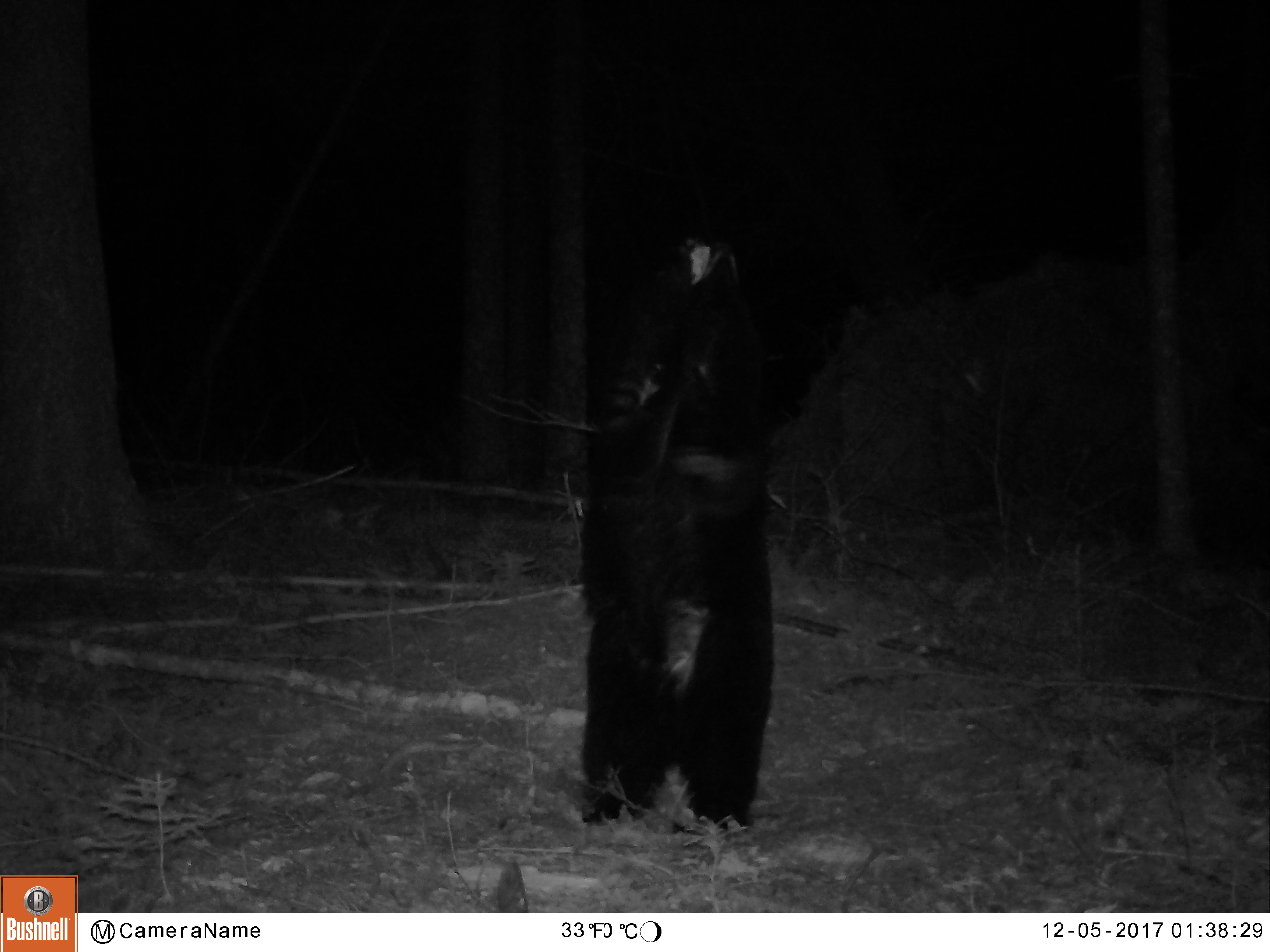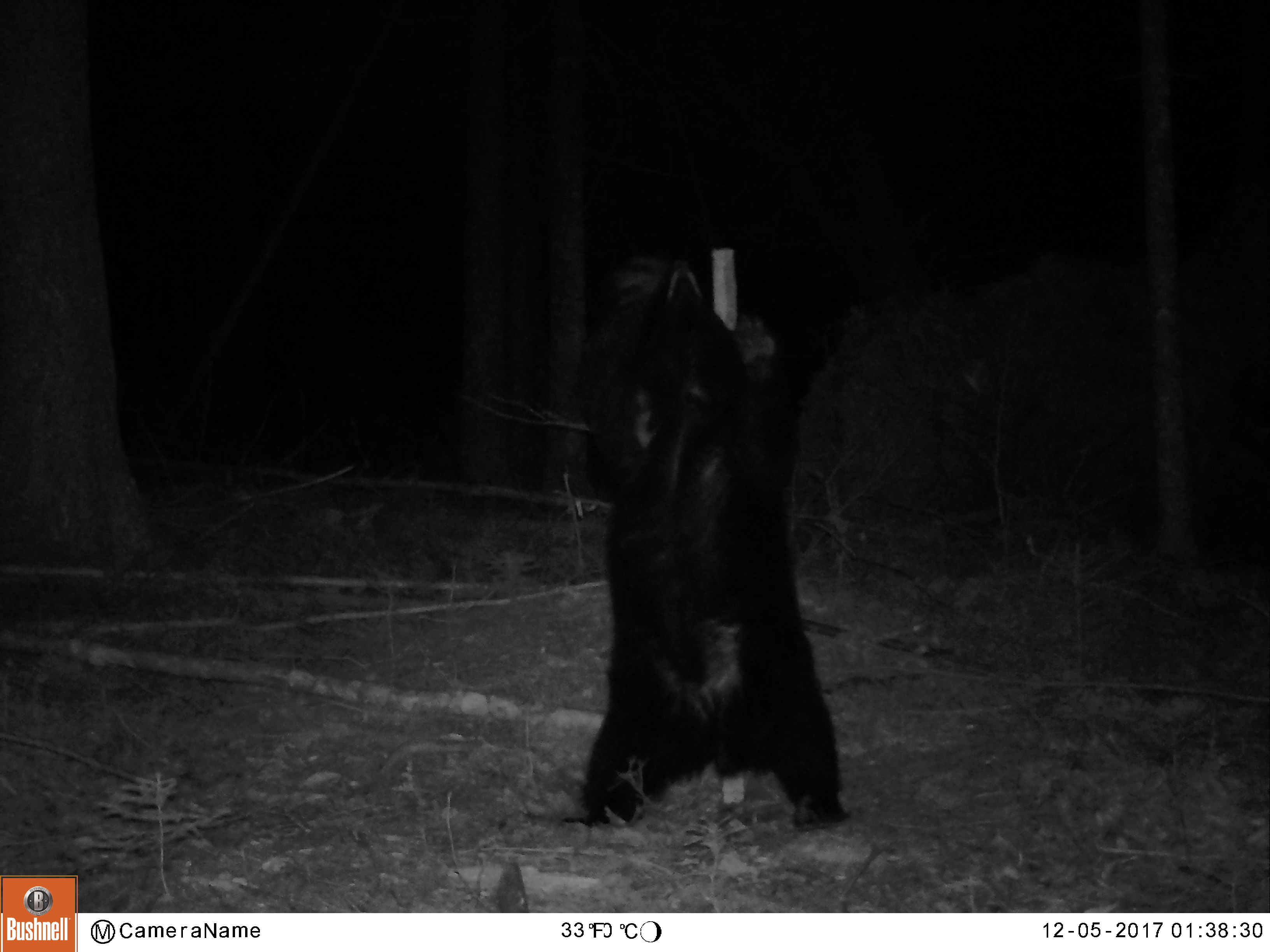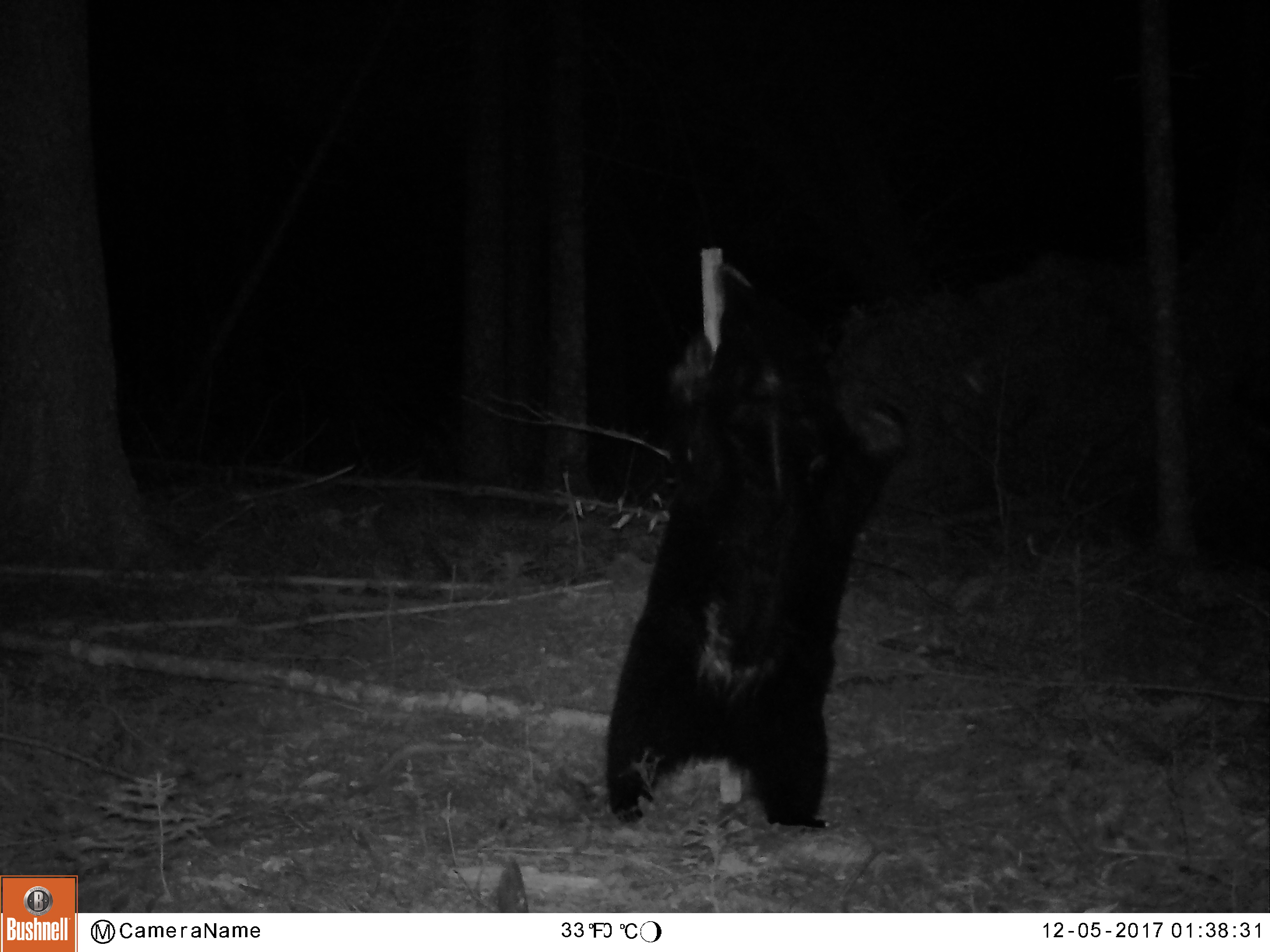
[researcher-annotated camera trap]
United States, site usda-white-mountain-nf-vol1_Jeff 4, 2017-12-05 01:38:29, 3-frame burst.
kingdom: Animalia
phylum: Chordata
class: Mammalia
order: Carnivora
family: Ursidae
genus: Ursus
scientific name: Ursus americanus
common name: black bear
Black bear (Ursus americanus).